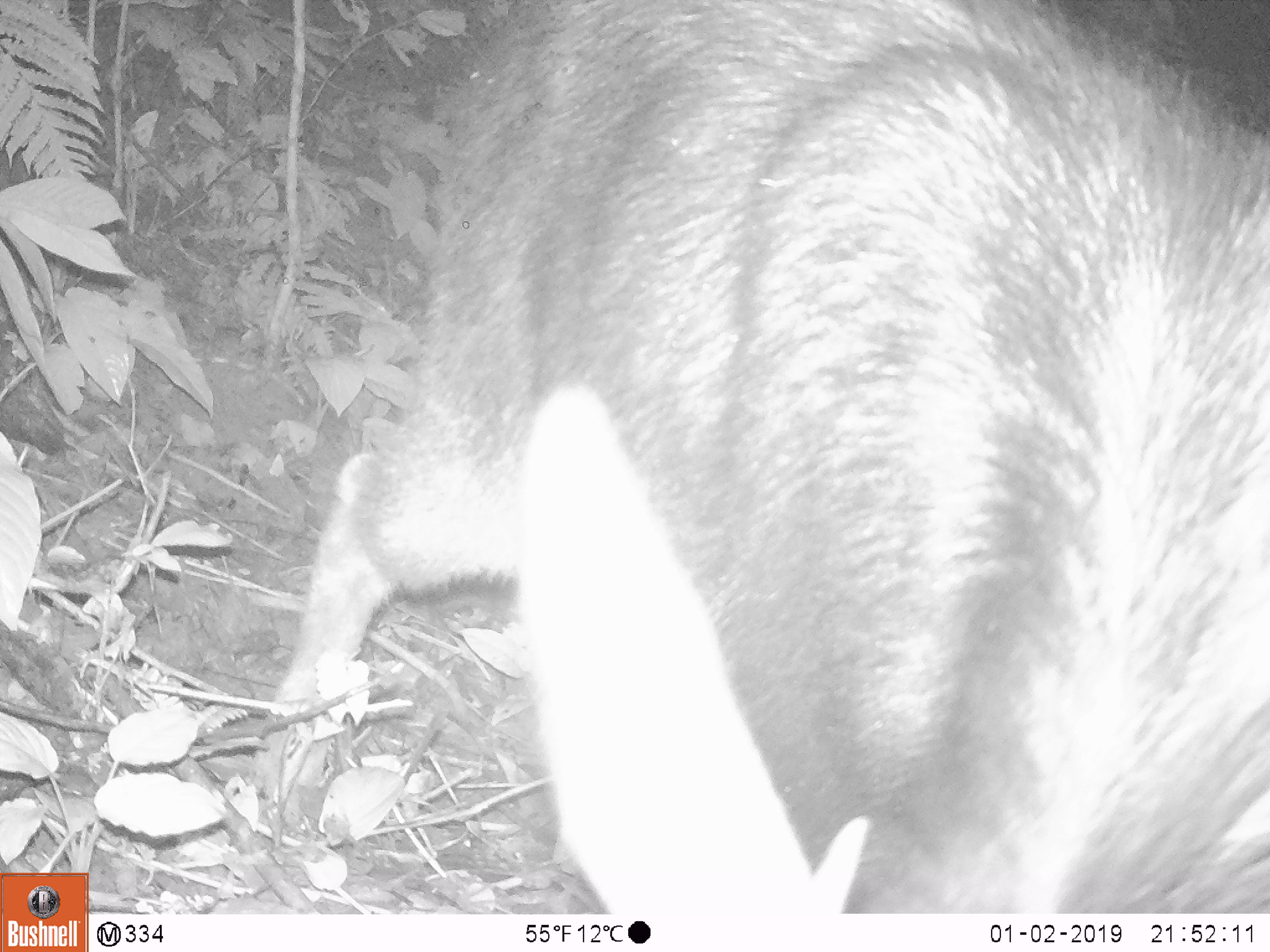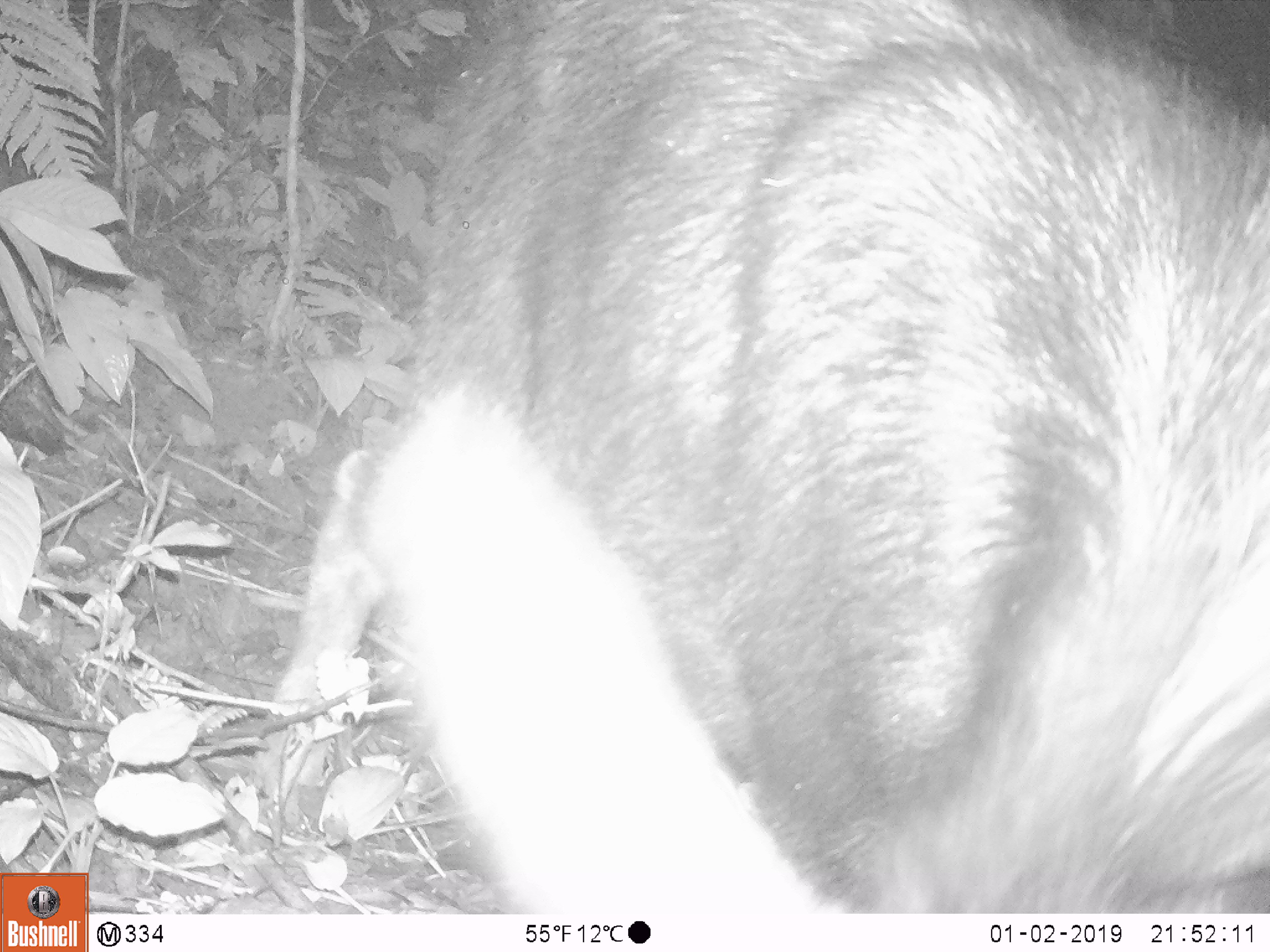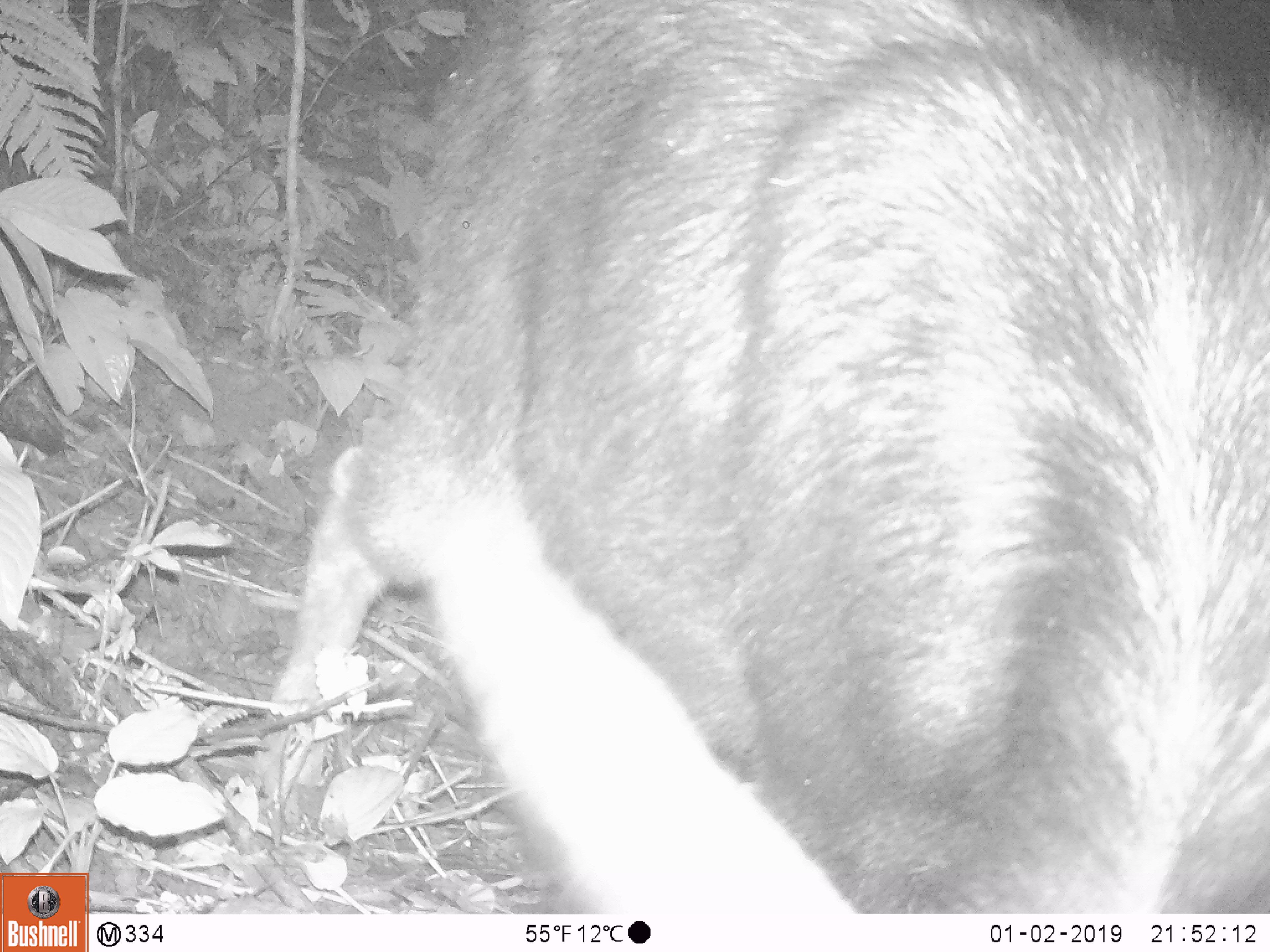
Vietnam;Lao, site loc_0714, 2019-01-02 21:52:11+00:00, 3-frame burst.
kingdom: Animalia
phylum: Chordata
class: Mammalia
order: Artiodactyla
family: Bovidae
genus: Capricornis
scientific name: Capricornis sumatraensis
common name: chinese serow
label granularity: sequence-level